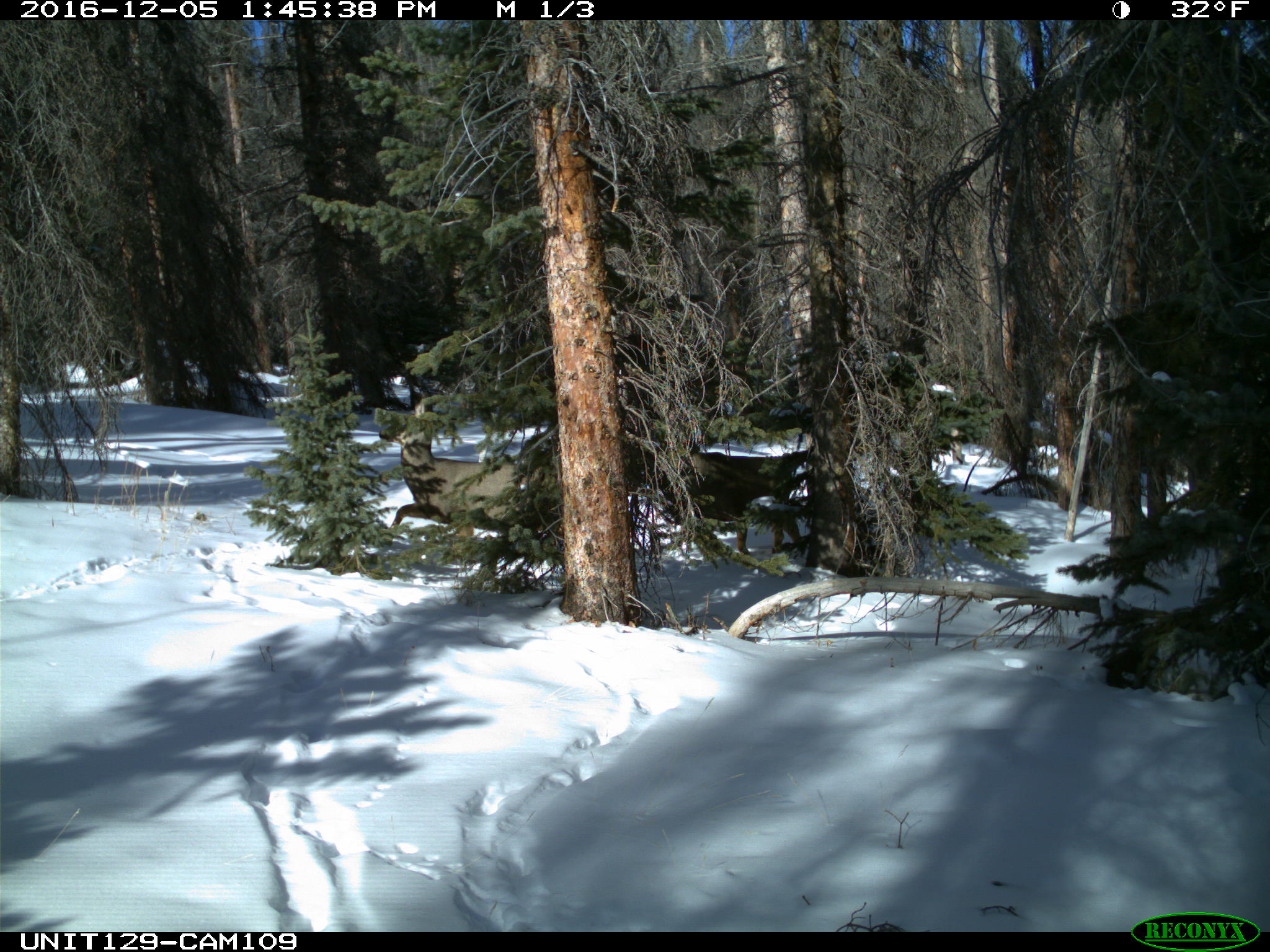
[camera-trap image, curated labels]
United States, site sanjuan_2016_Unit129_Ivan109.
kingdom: Animalia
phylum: Chordata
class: Mammalia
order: Artiodactyla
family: Cervidae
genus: Odocoileus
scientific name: Odocoileus hemionus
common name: mule deer